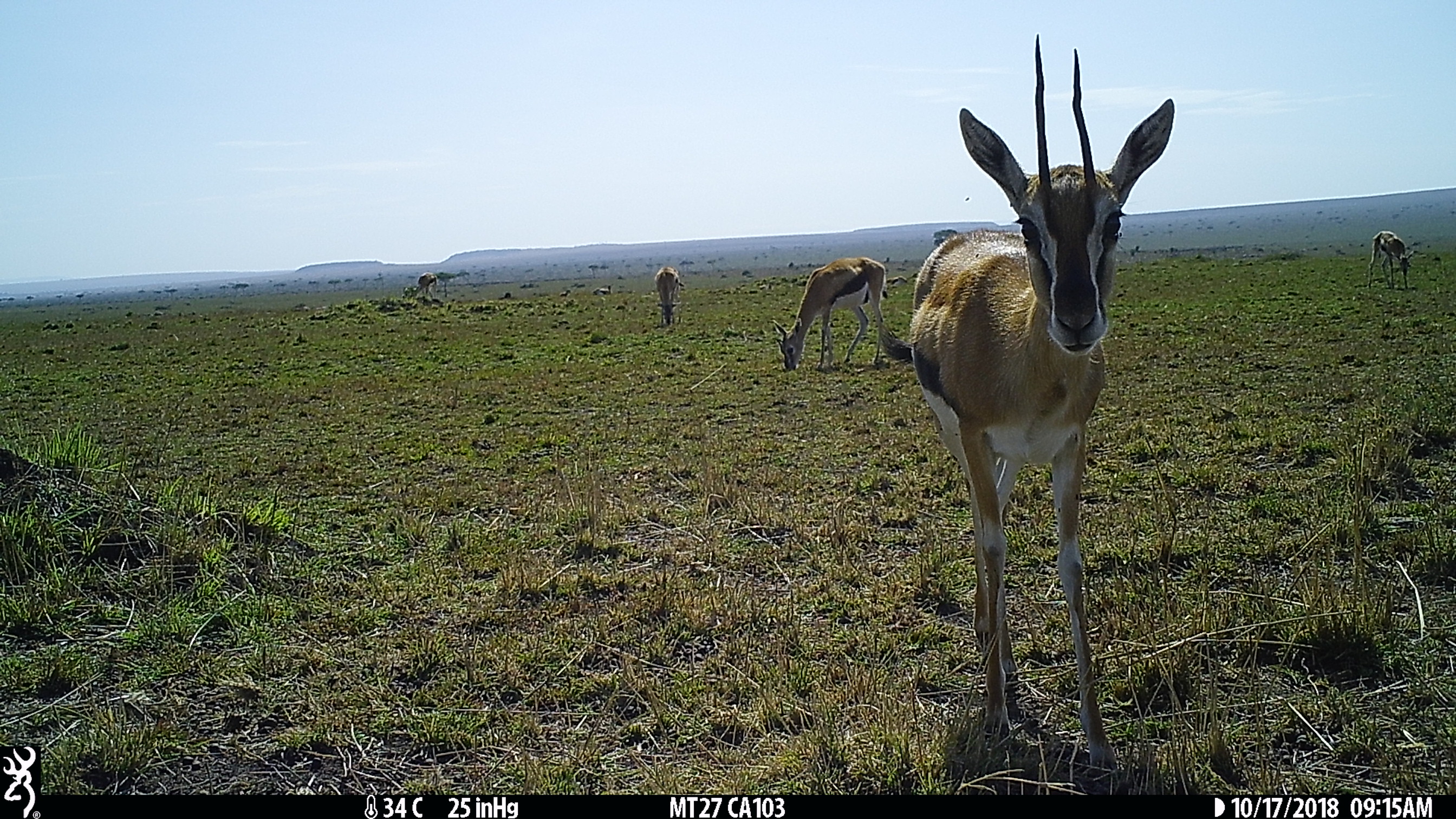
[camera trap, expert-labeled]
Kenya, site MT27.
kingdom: Animalia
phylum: Chordata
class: Mammalia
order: Artiodactyla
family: Bovidae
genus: Eudorcas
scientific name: Eudorcas thomsonii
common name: thomon's gazelle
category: gazelle thomsons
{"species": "gazelle thomsons (thomon's gazelle) (Eudorcas thomsonii)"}